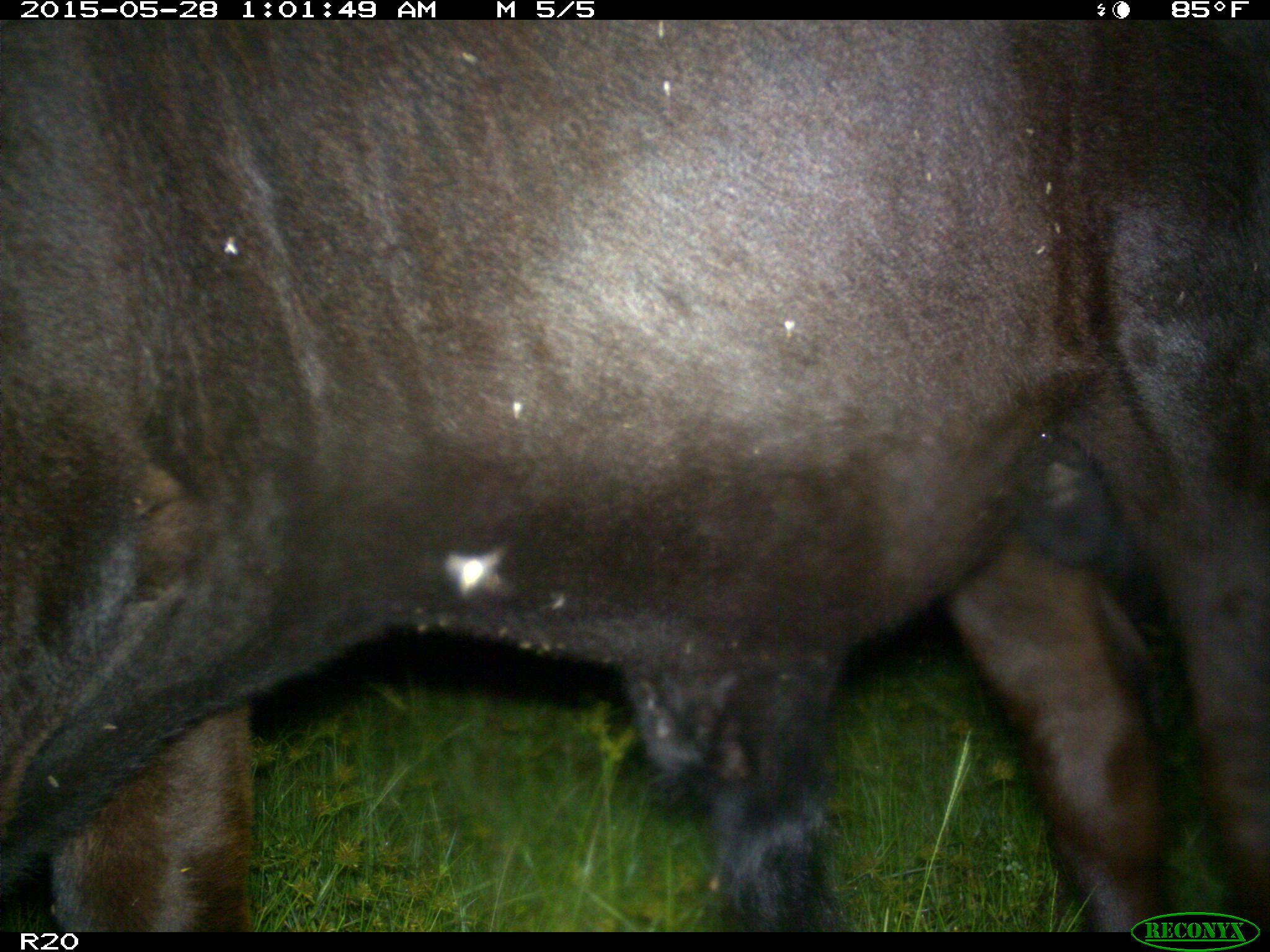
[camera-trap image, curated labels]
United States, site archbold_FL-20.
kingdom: Animalia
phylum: Chordata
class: Mammalia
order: Artiodactyla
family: Bovidae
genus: Bos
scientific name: Bos taurus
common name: domestic cow